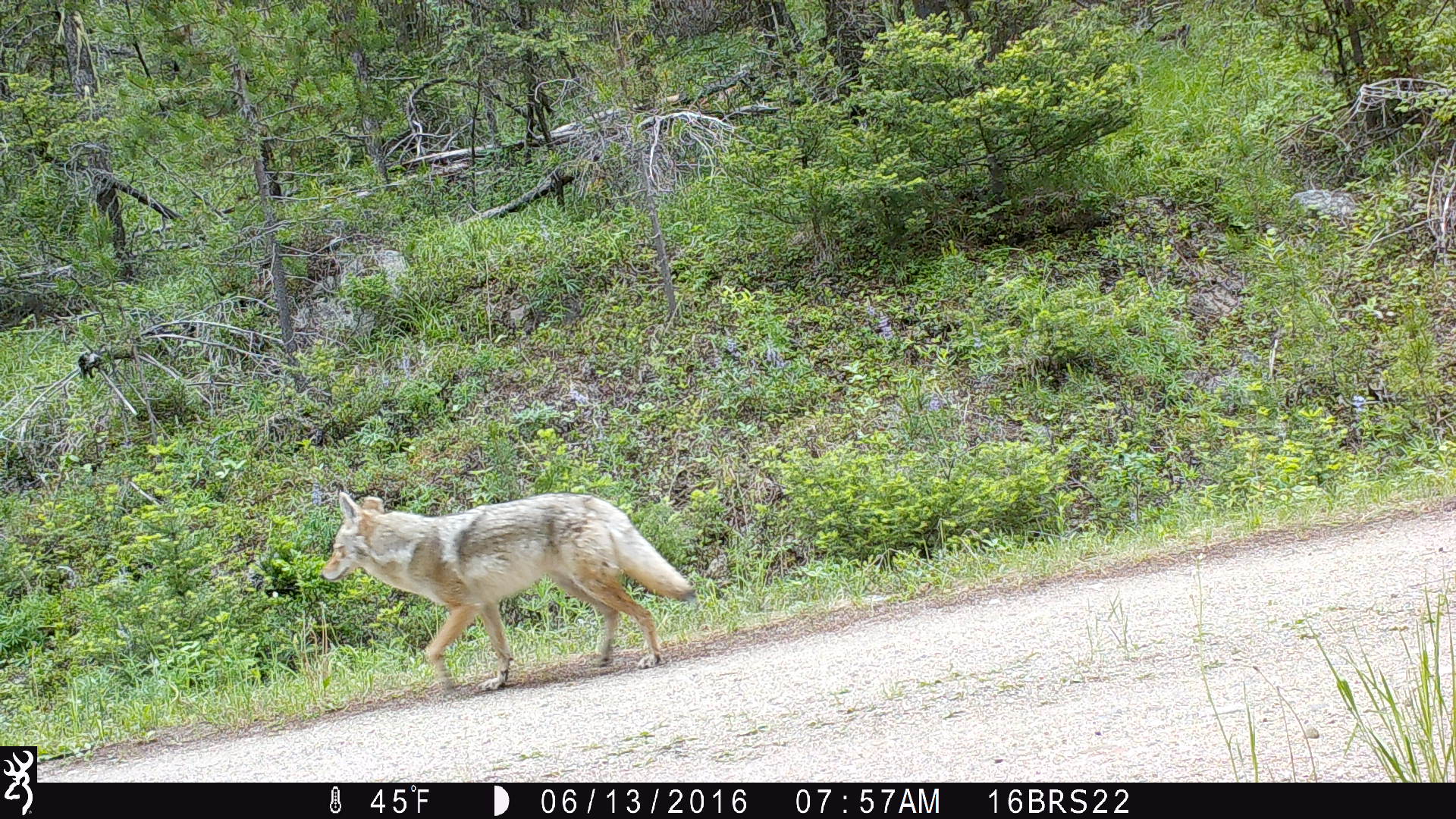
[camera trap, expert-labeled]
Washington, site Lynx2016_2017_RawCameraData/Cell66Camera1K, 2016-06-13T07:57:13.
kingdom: Animalia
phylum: Chordata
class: Mammalia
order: Carnivora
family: Canidae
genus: Canis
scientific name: Canis latrans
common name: coyote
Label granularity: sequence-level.